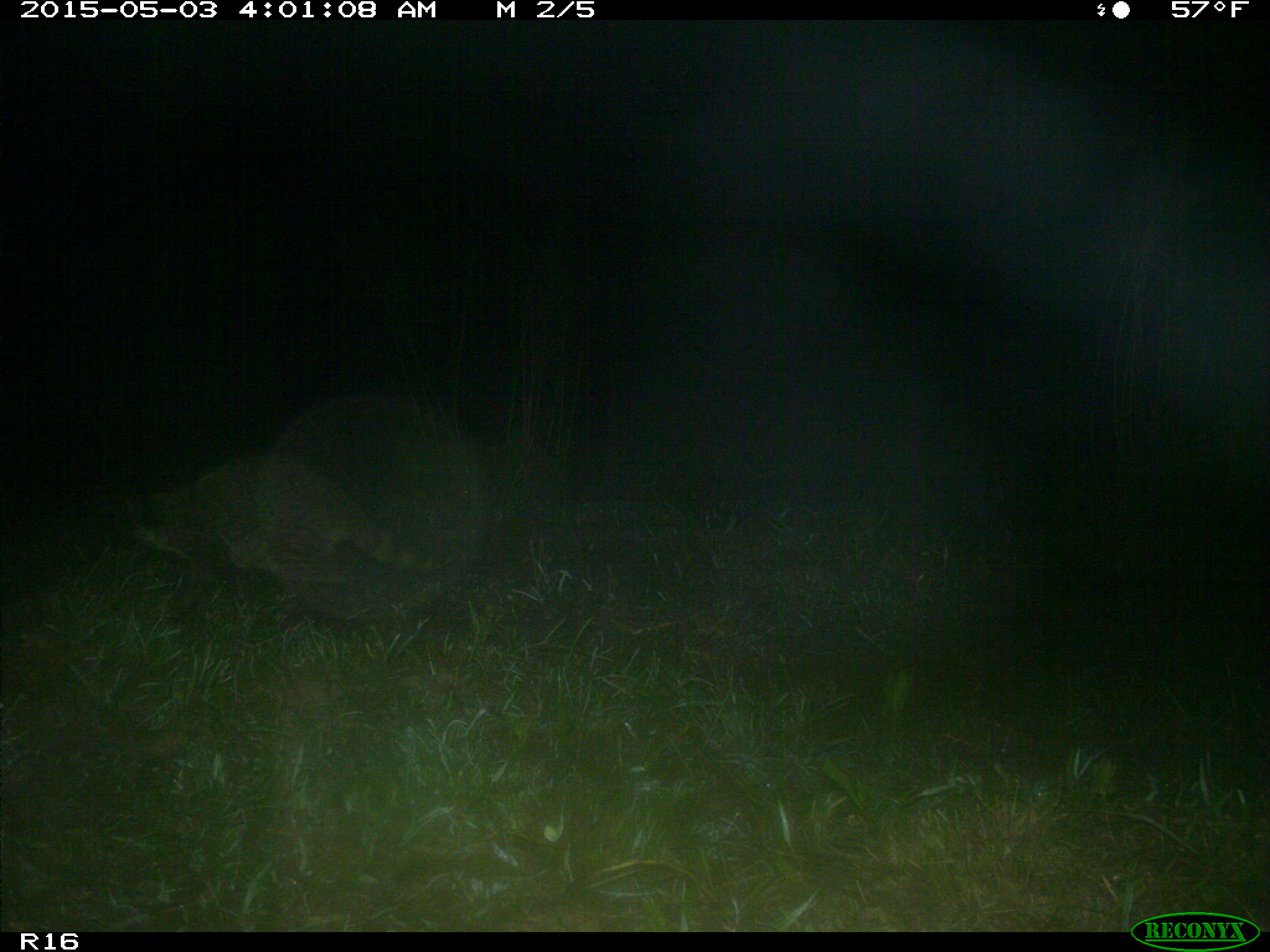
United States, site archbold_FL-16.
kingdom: Animalia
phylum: Chordata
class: Mammalia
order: Carnivora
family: Procyonidae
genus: Procyon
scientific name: Procyon lotor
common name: common raccoon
Procyon lotor (common raccoon).